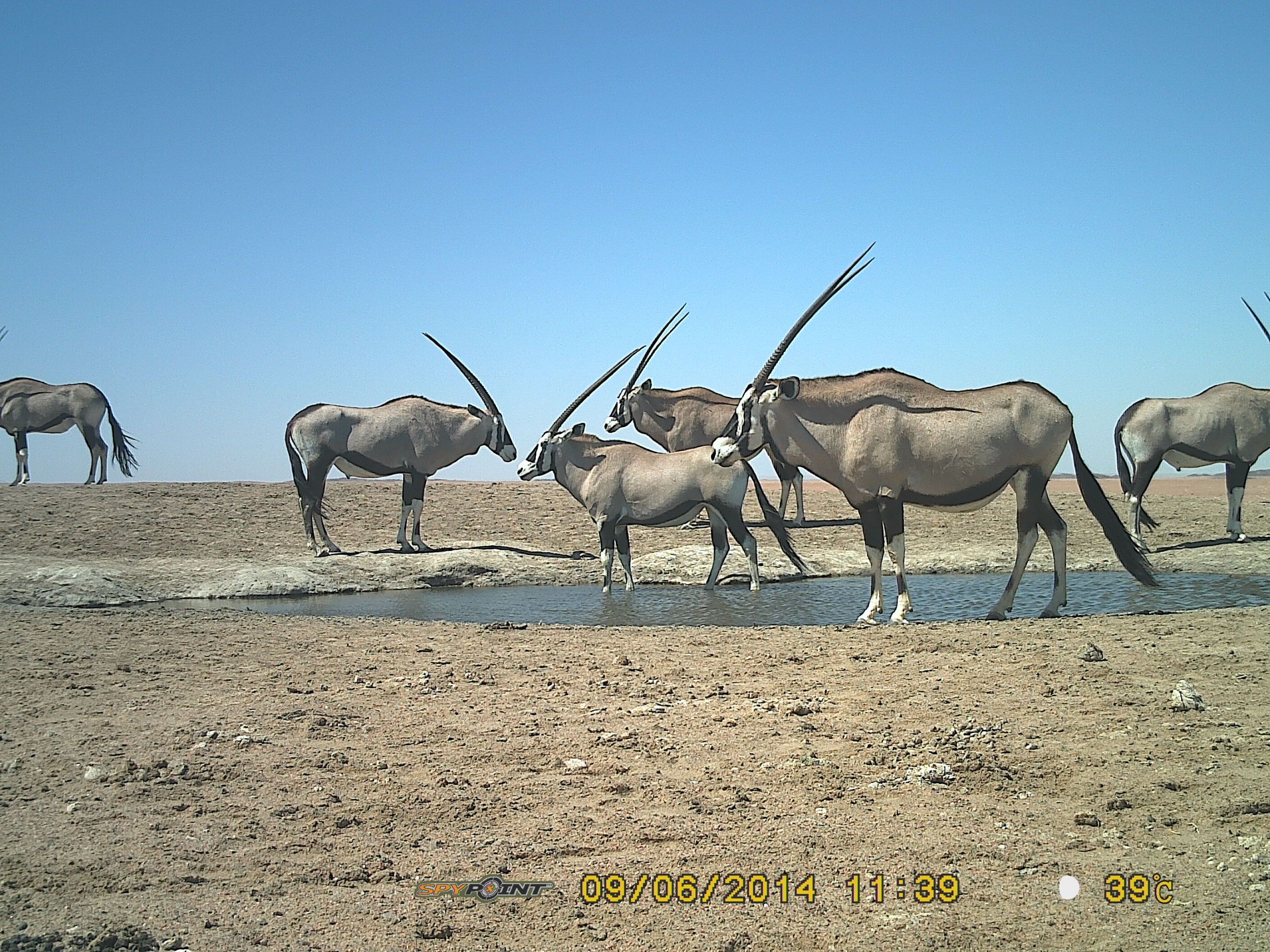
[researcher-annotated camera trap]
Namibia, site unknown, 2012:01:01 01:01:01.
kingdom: Animalia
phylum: Chordata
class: Mammalia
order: Artiodactyla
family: Bovidae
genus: Oryx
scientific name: Oryx gazella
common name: gemsbok